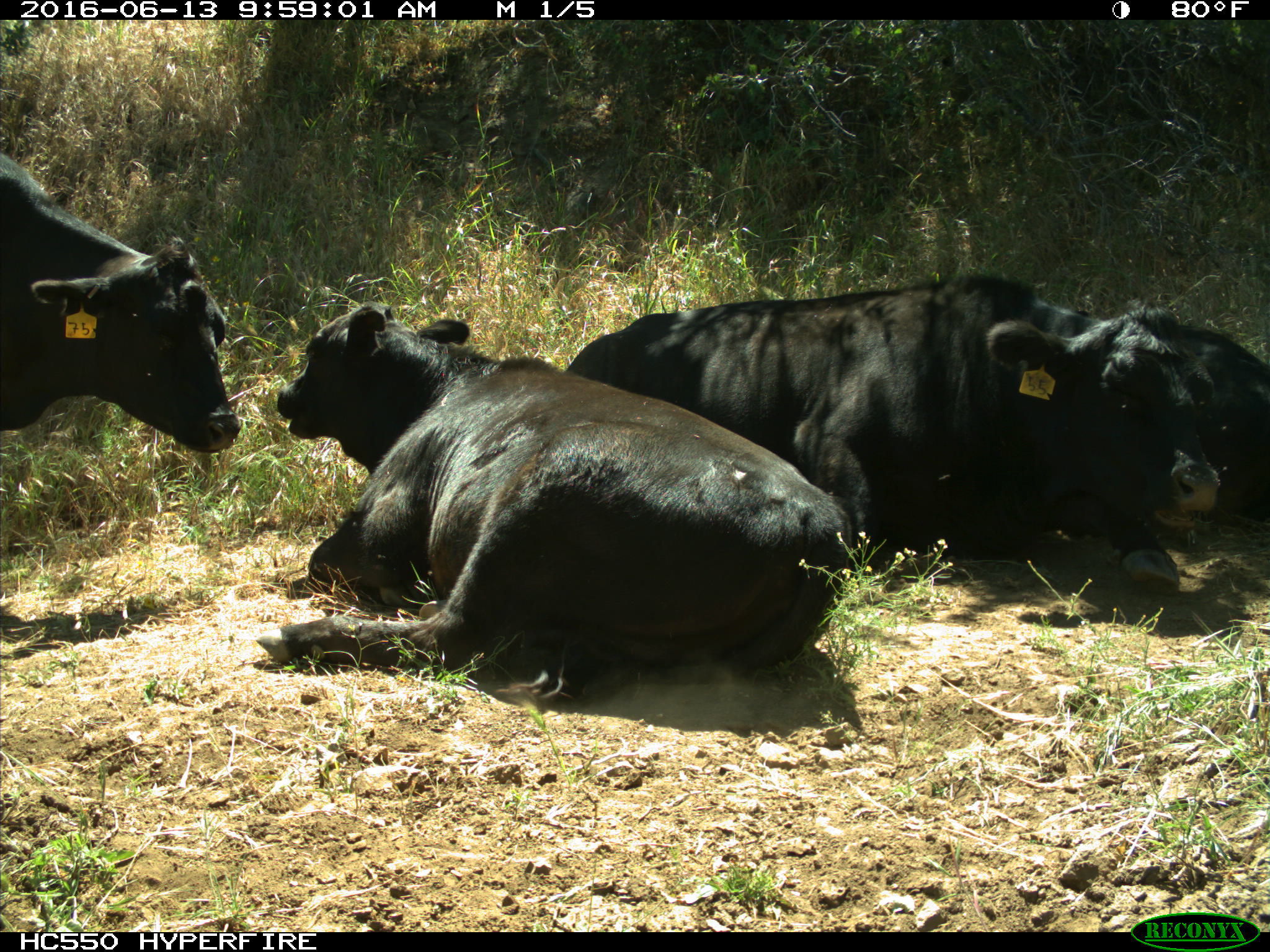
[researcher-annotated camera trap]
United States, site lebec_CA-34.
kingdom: Animalia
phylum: Chordata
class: Mammalia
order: Artiodactyla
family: Bovidae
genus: Bos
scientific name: Bos taurus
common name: domestic cow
Bos taurus (domestic cow).